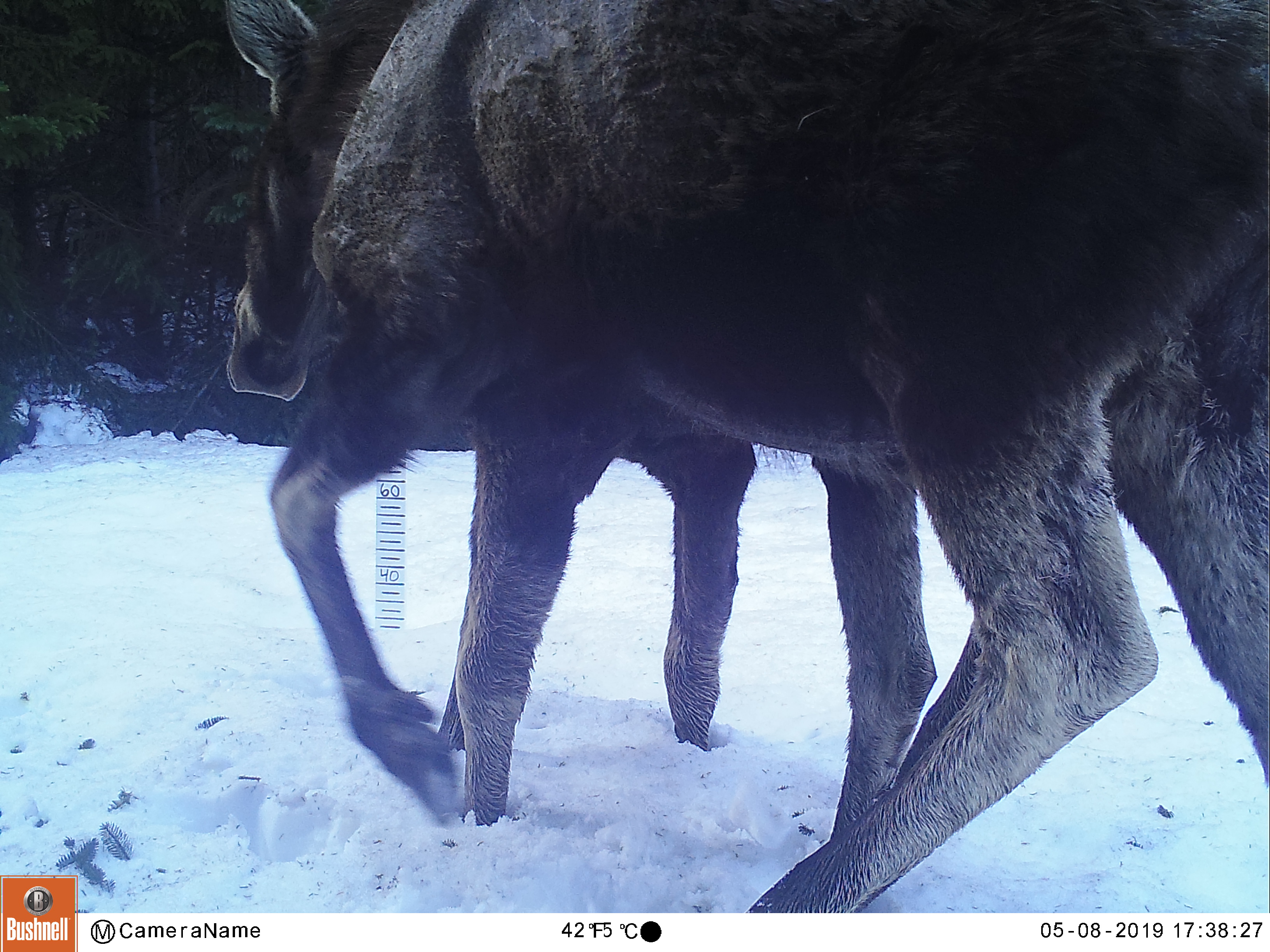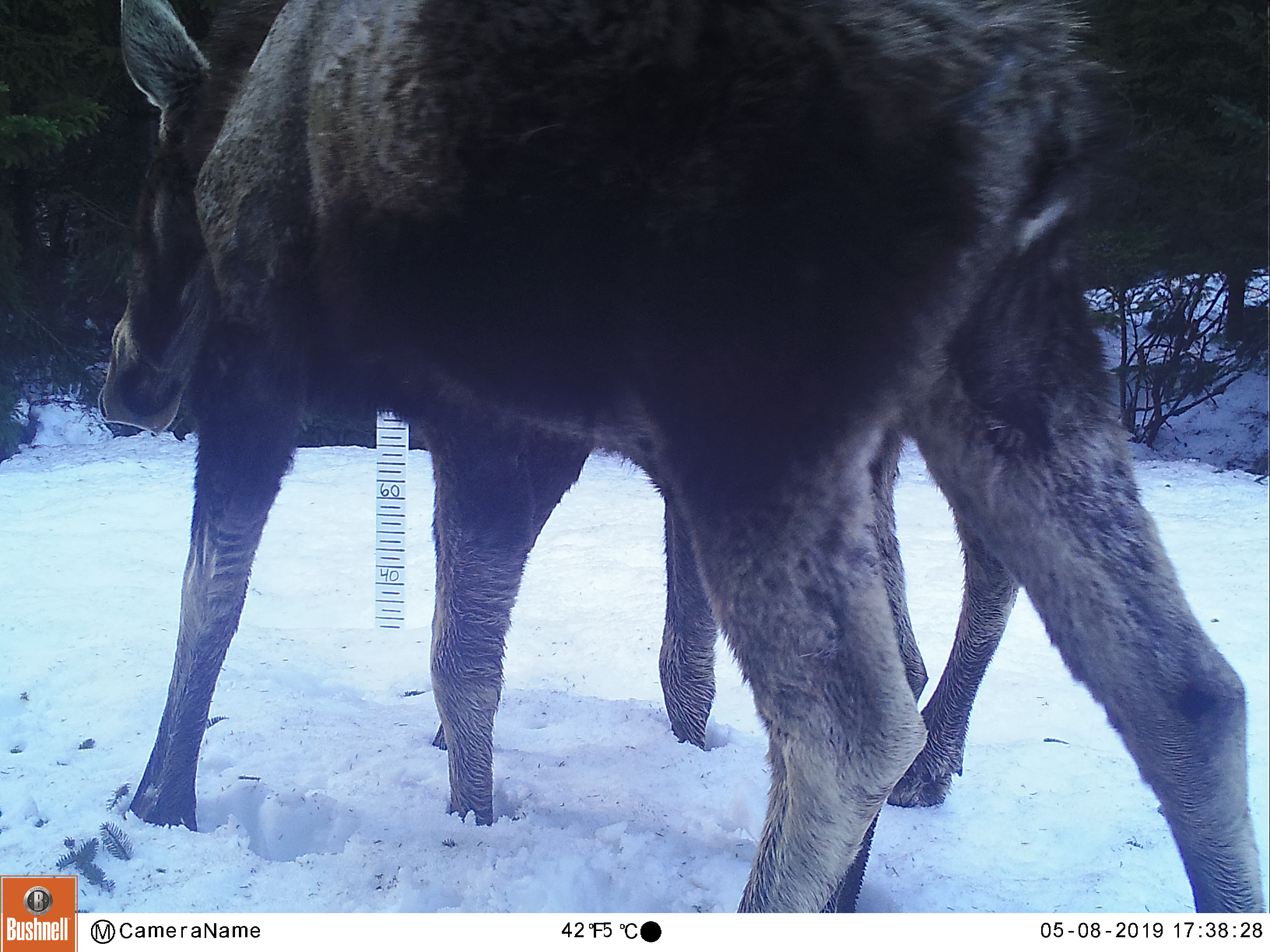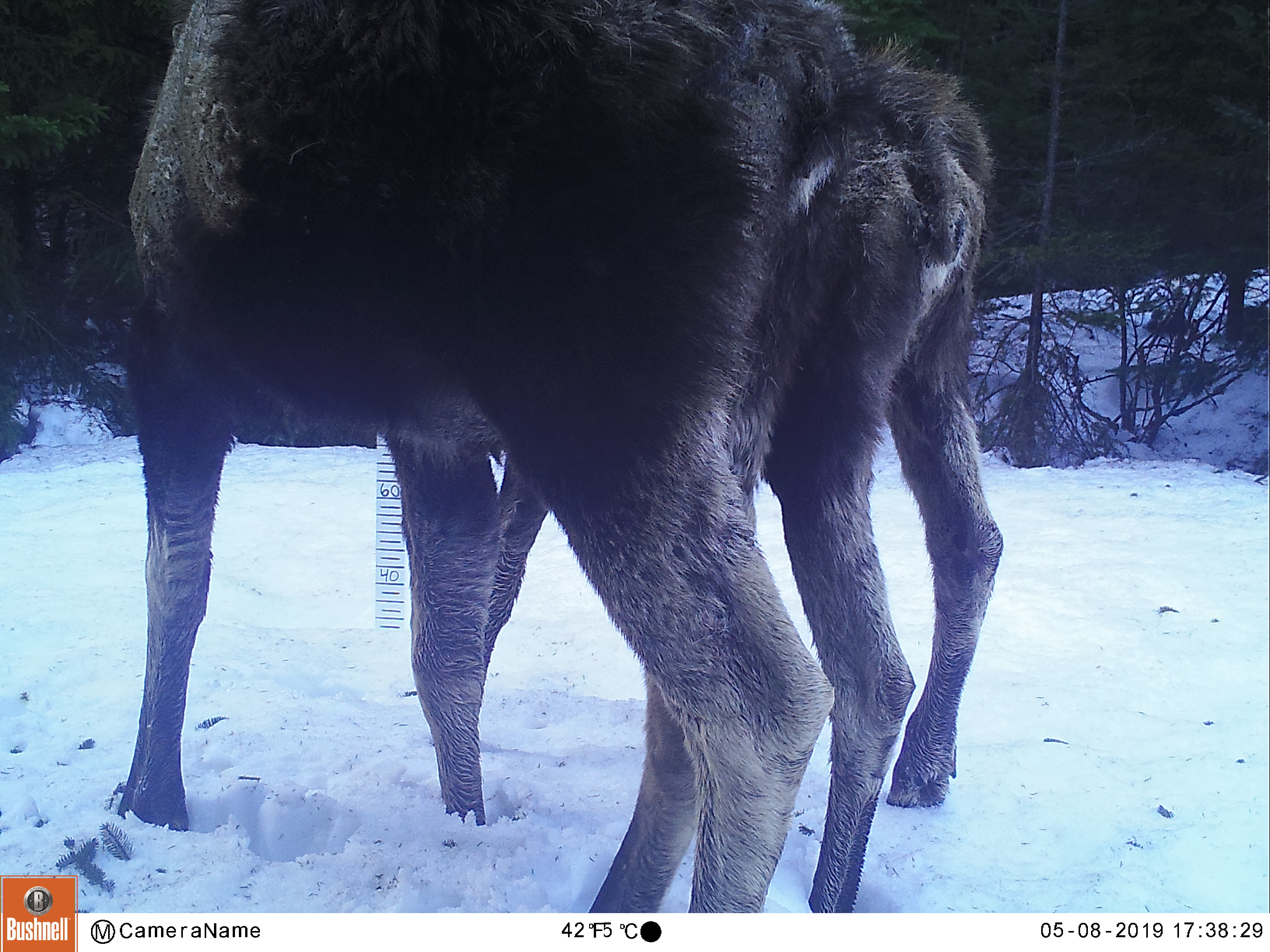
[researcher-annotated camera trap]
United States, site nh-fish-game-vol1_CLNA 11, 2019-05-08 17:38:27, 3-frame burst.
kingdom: Animalia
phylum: Chordata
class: Mammalia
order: Artiodactyla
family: Cervidae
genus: Alces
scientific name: Alces alces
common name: moose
Moose (Alces alces).